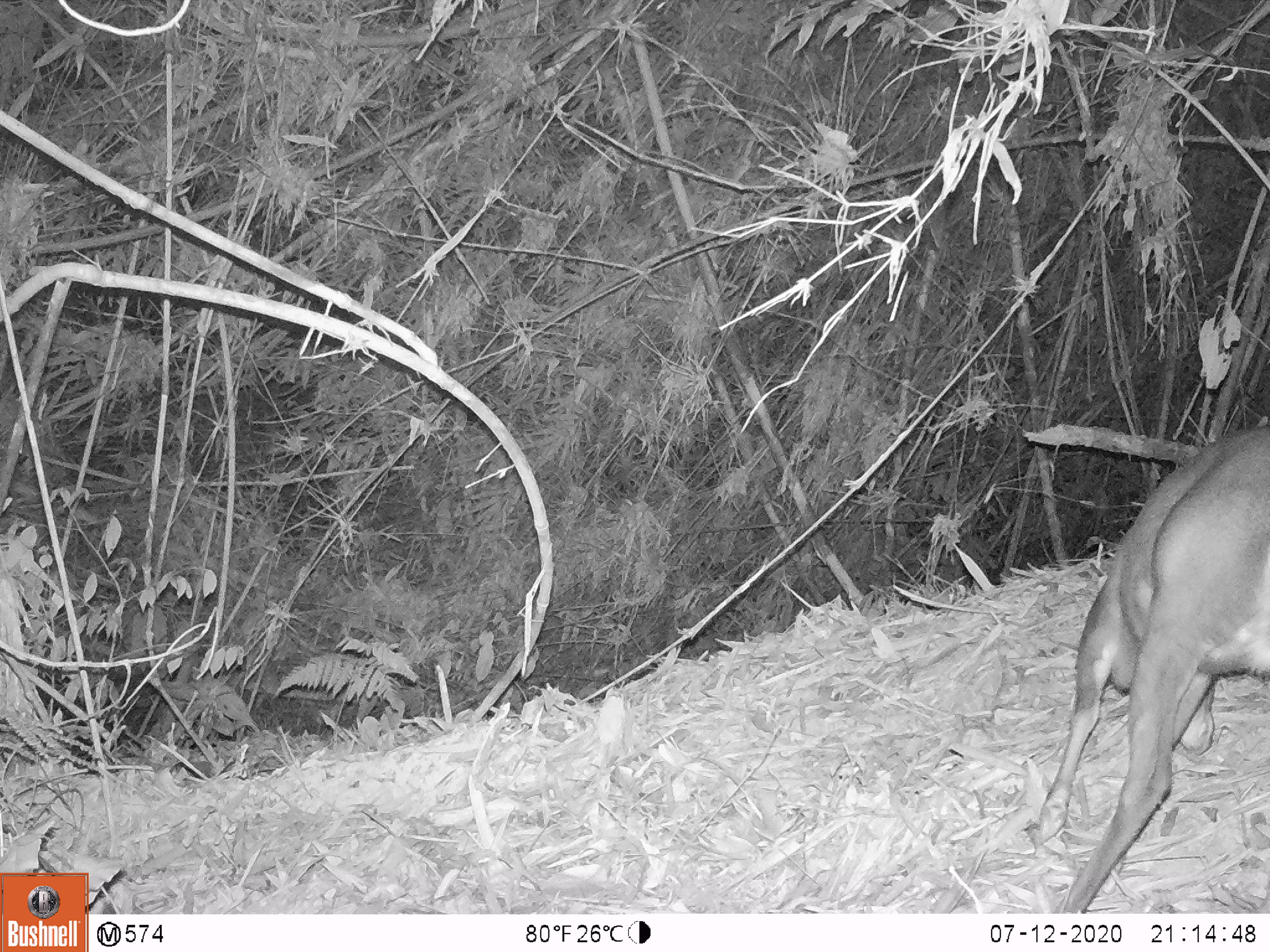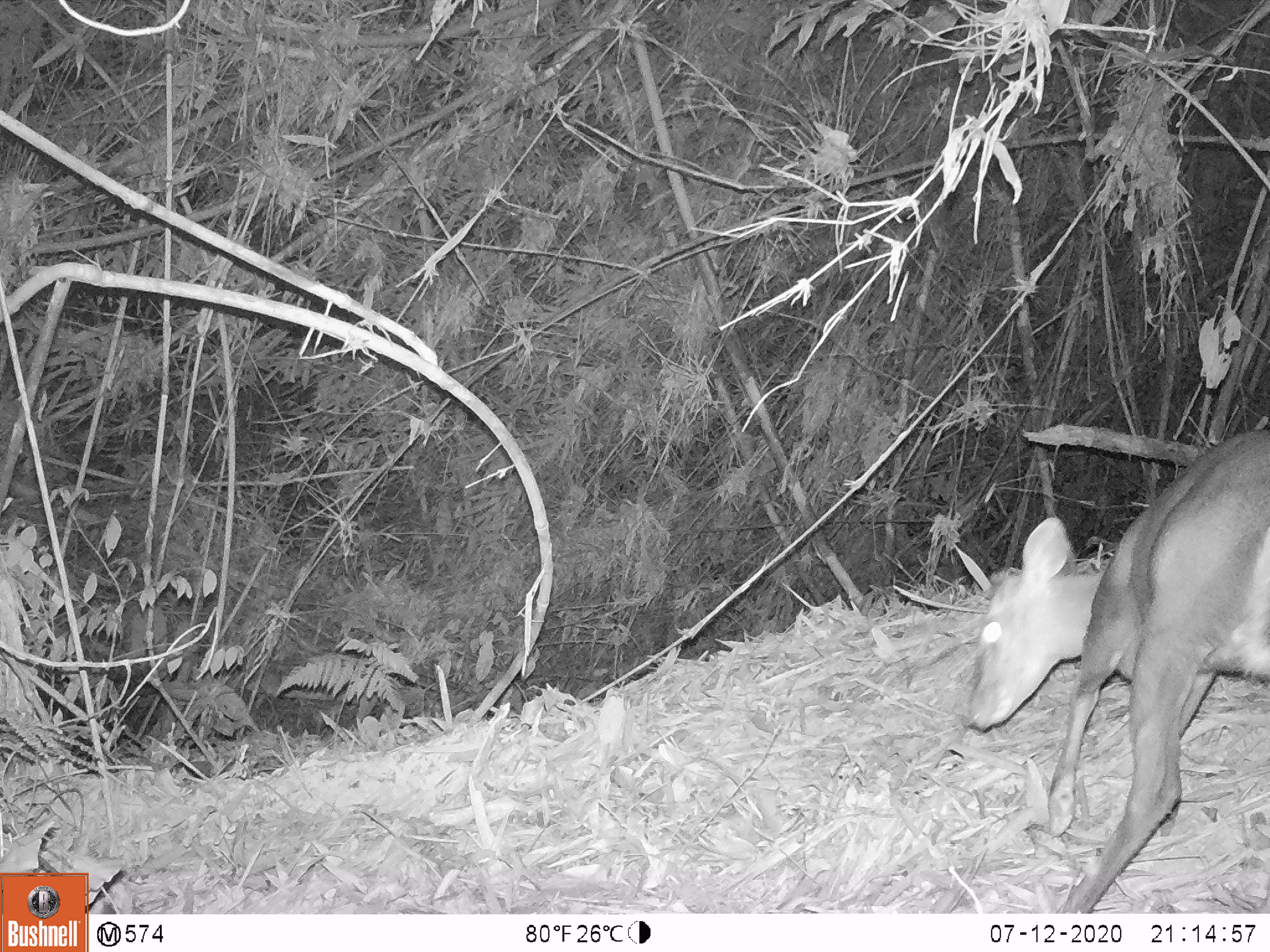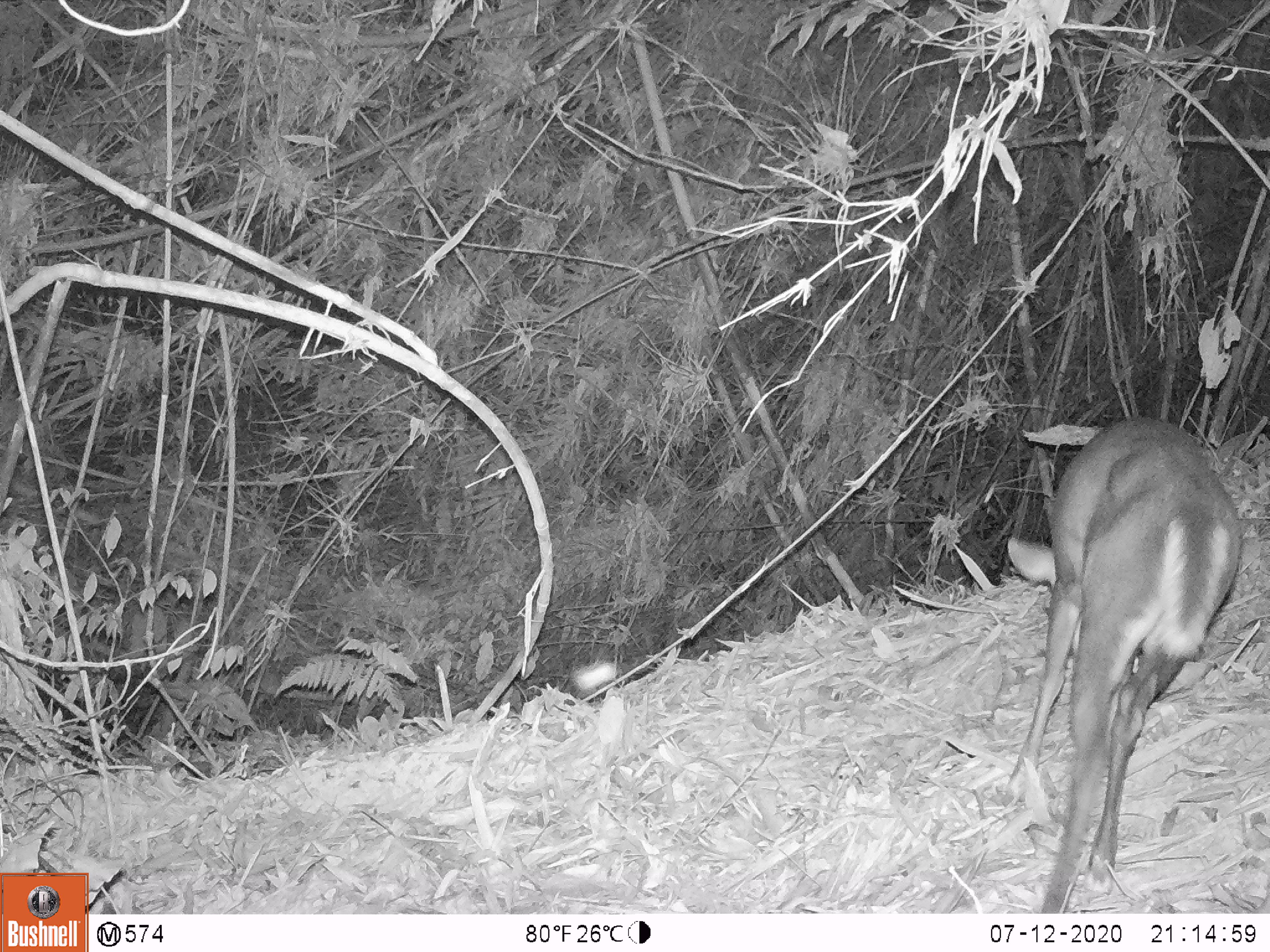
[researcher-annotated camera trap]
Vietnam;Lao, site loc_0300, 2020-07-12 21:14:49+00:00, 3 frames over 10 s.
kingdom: Animalia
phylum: Chordata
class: Mammalia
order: Artiodactyla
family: Cervidae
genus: Muntiacus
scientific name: Muntiacus rooseveltorum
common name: roosevelt's muntjac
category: roosevelts muntjac group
Roosevelts muntjac group (roosevelt's muntjac) (Muntiacus rooseveltorum). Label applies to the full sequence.